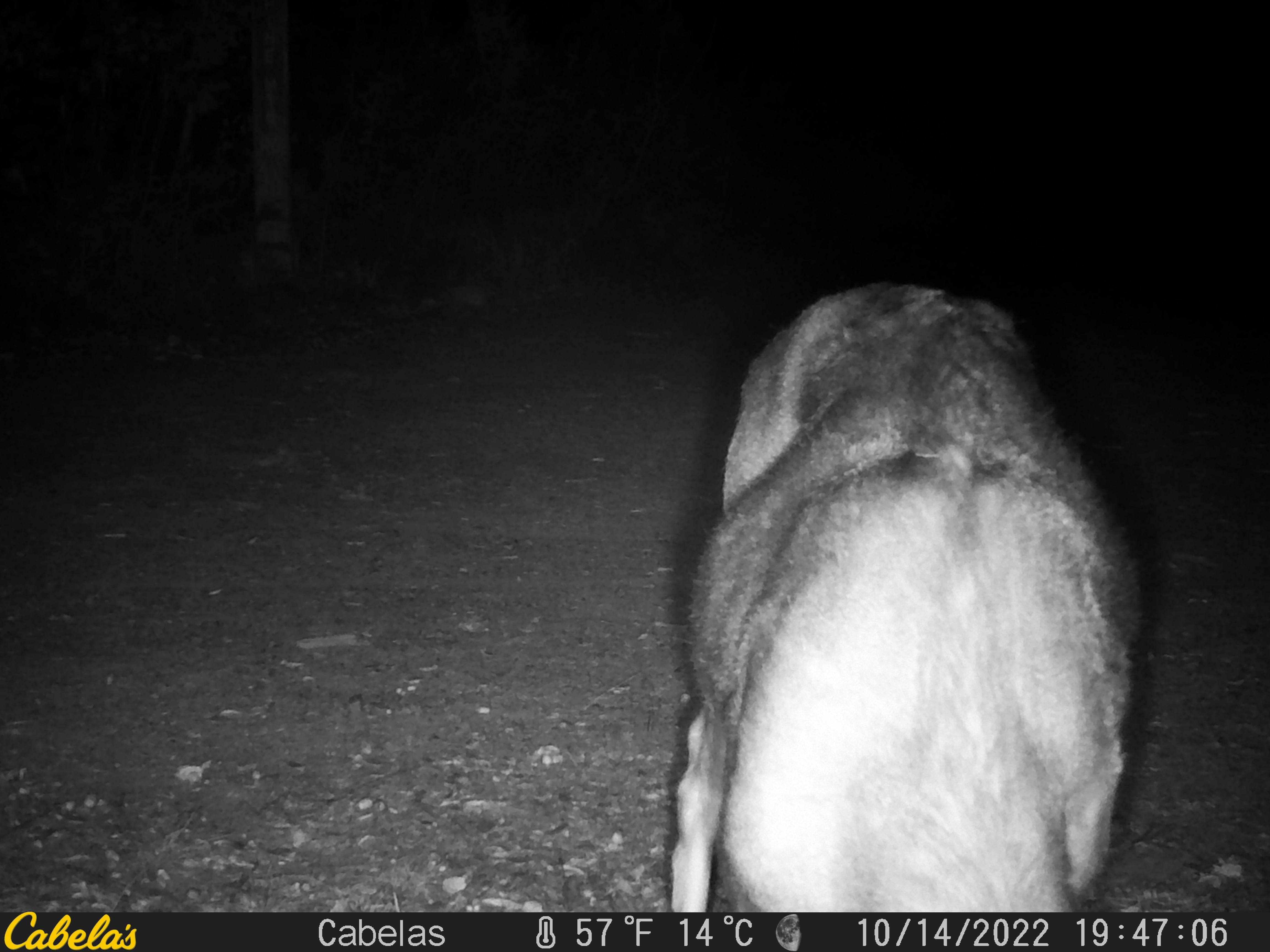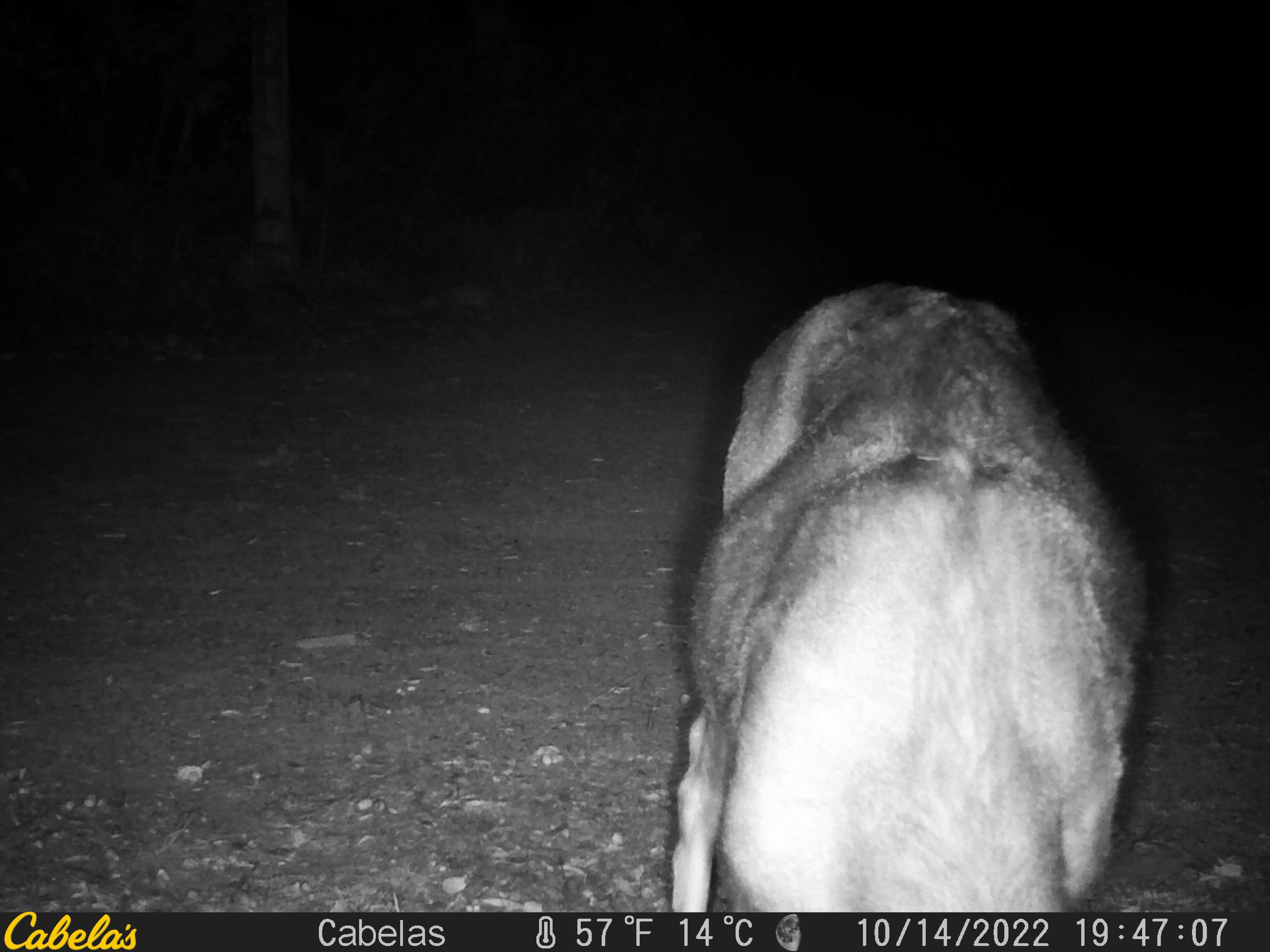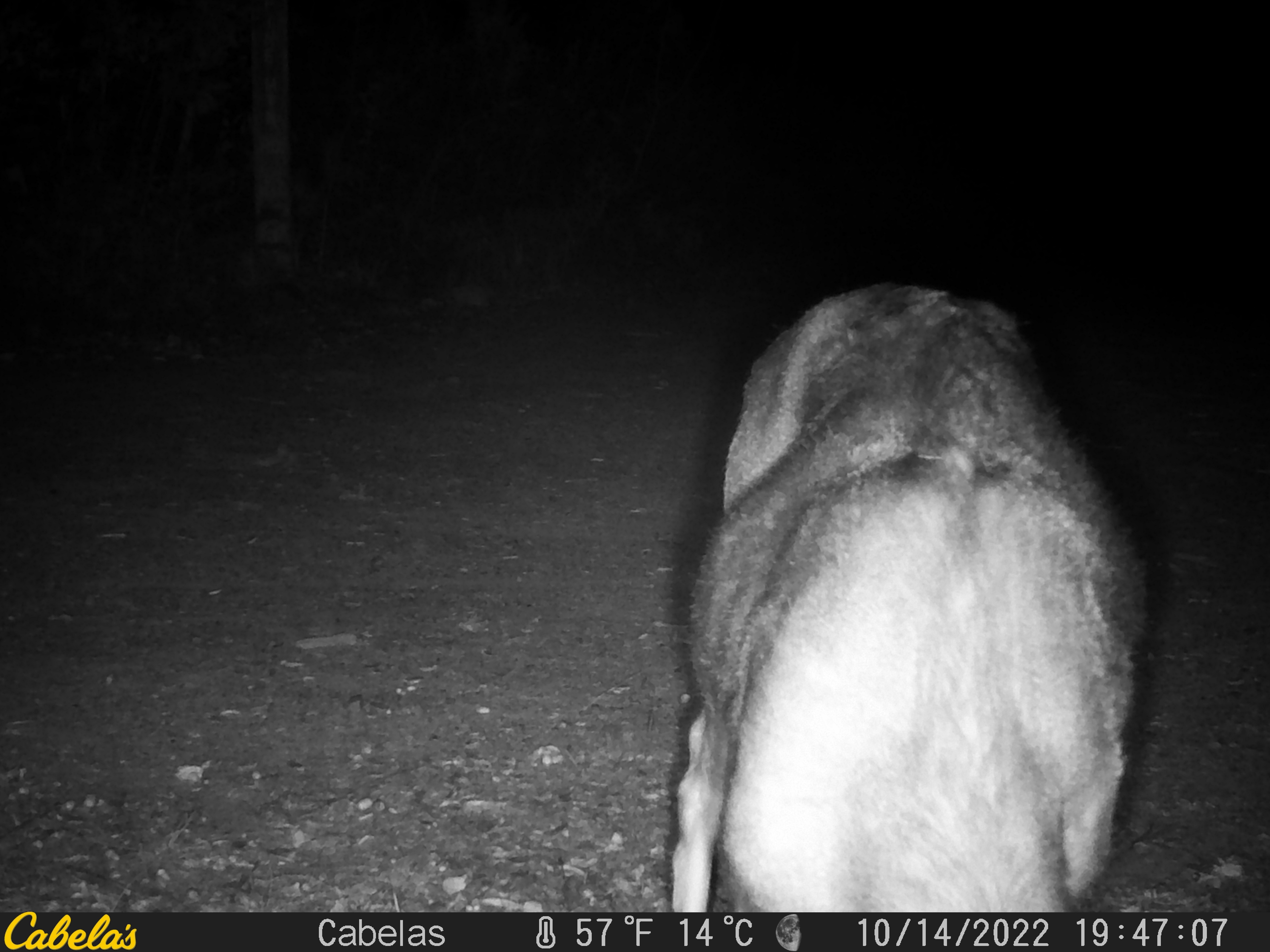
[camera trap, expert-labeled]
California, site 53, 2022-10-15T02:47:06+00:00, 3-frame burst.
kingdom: Animalia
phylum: Chordata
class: Mammalia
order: Artiodactyla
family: Cervidae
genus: Odocoileus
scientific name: Odocoileus hemionus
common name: mule deer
Mule deer (Odocoileus hemionus).